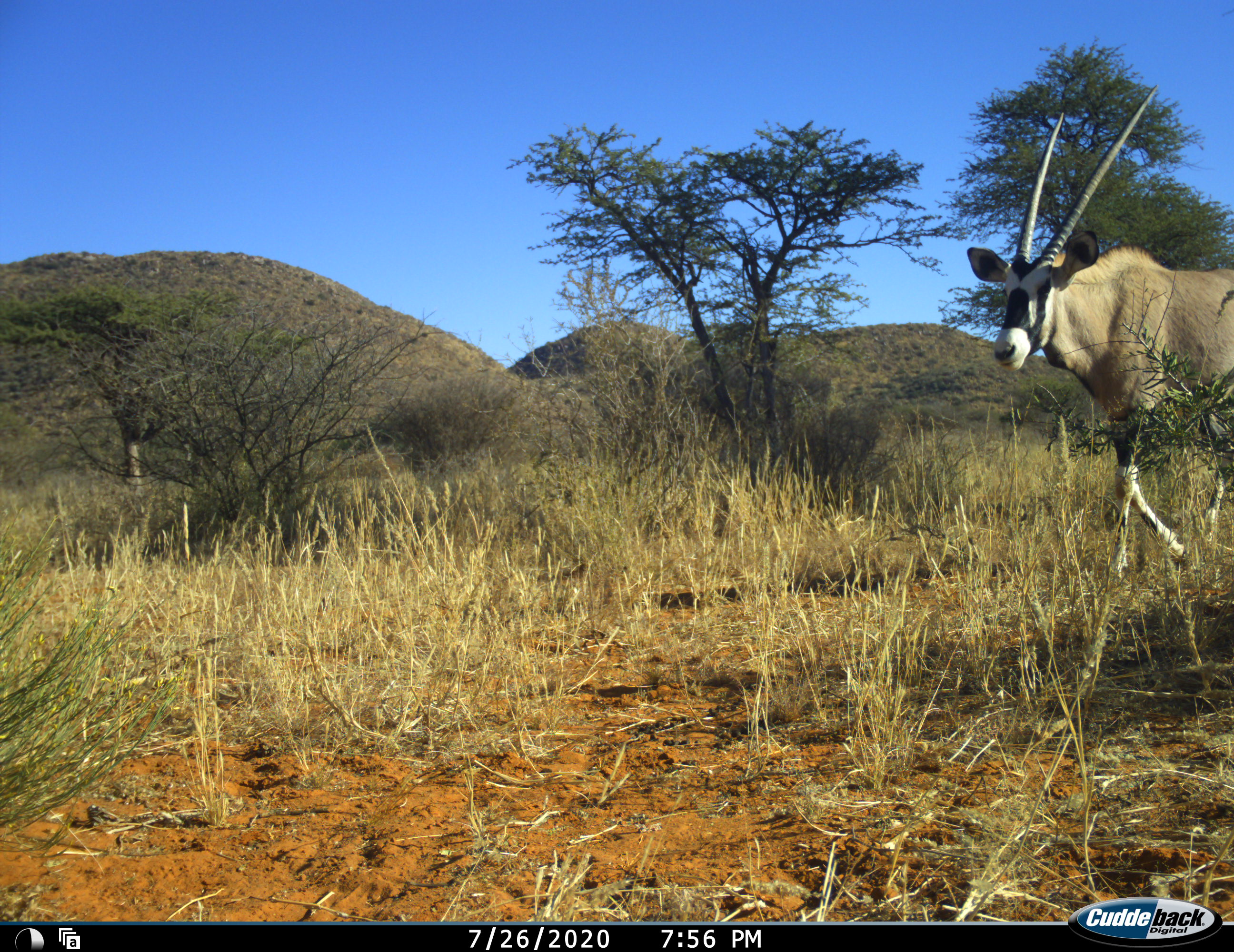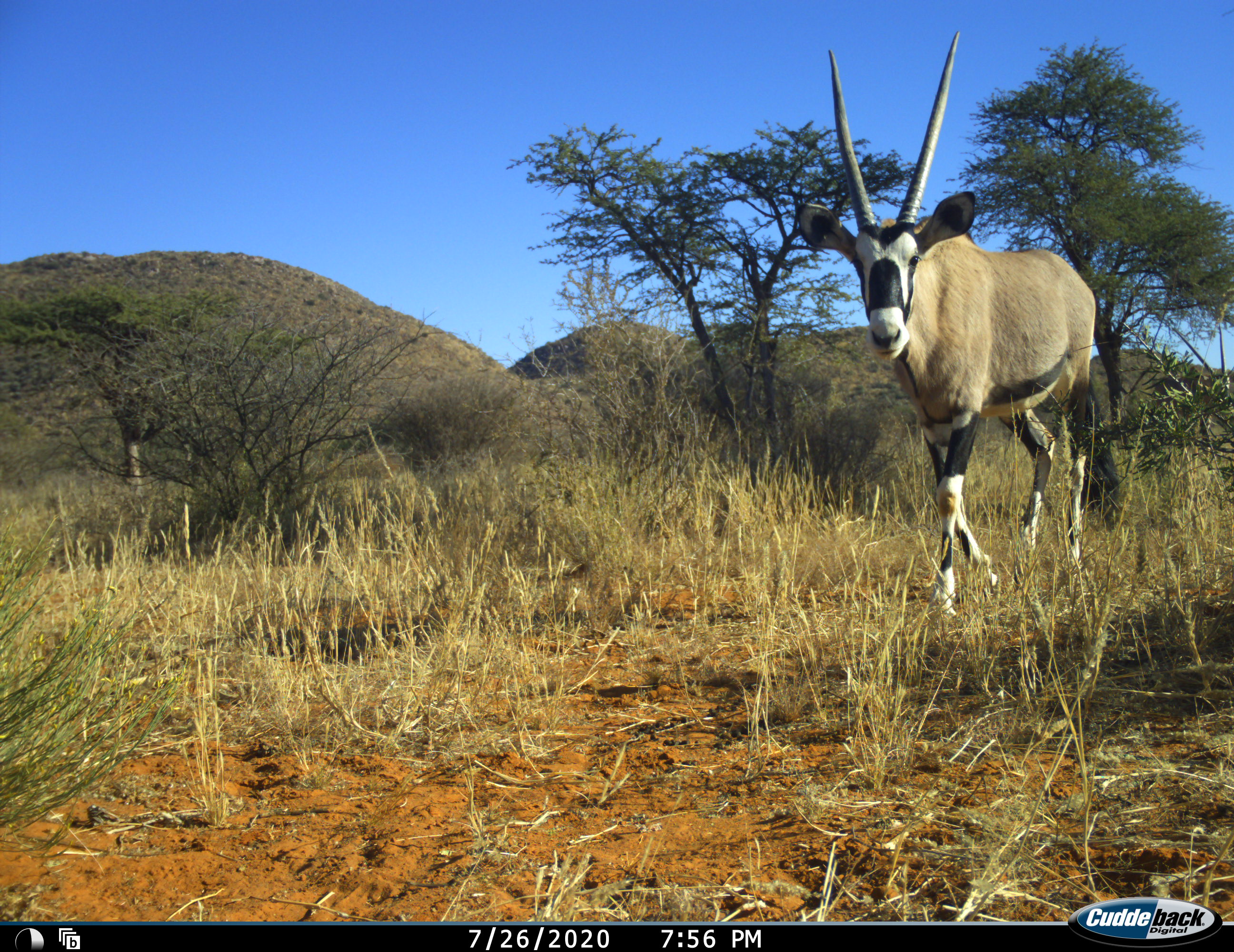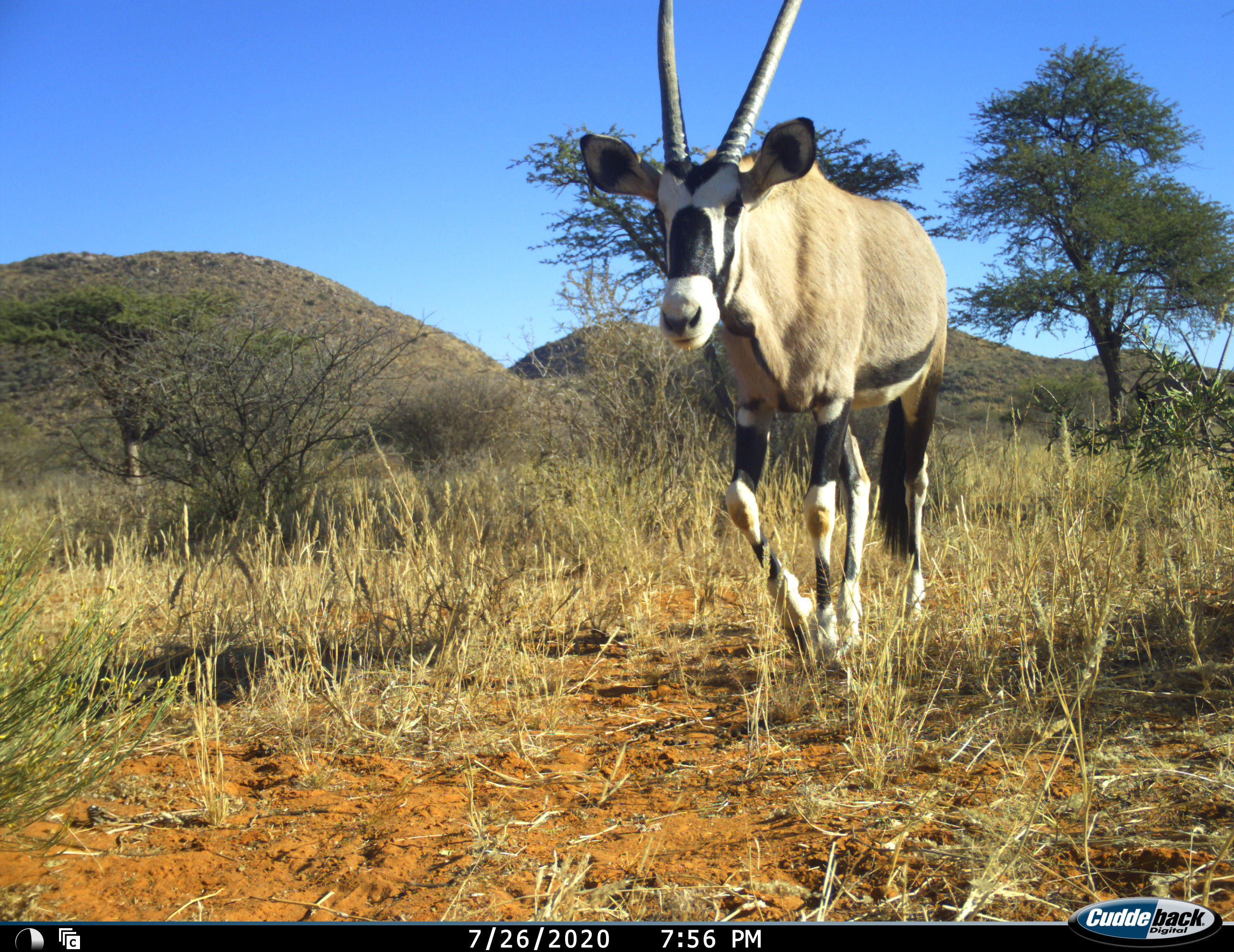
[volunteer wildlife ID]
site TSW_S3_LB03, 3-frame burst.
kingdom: Animalia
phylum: Chordata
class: Mammalia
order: Artiodactyla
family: Bovidae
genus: Oryx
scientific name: Oryx gazella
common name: gemsbok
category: oryx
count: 1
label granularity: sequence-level